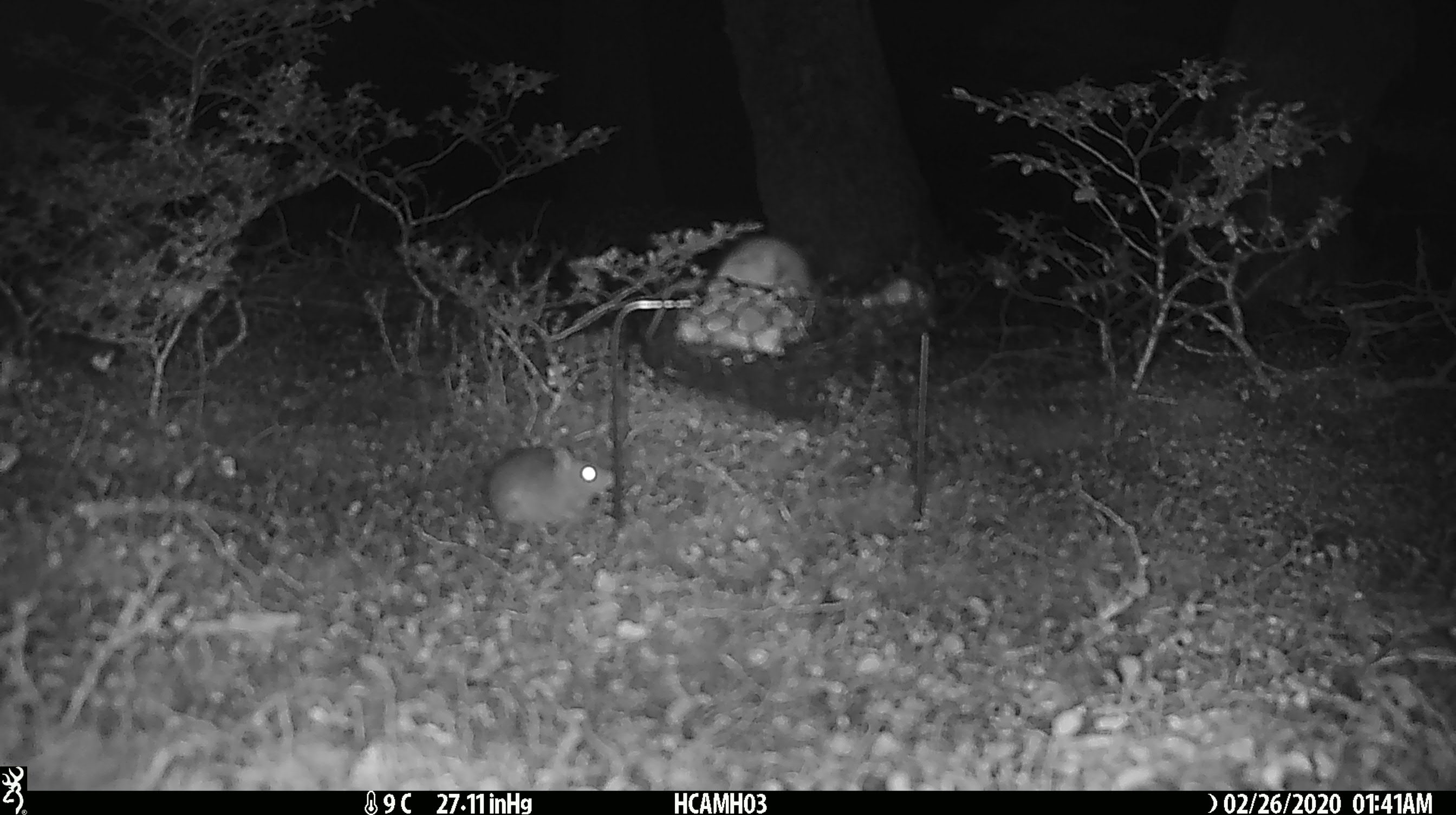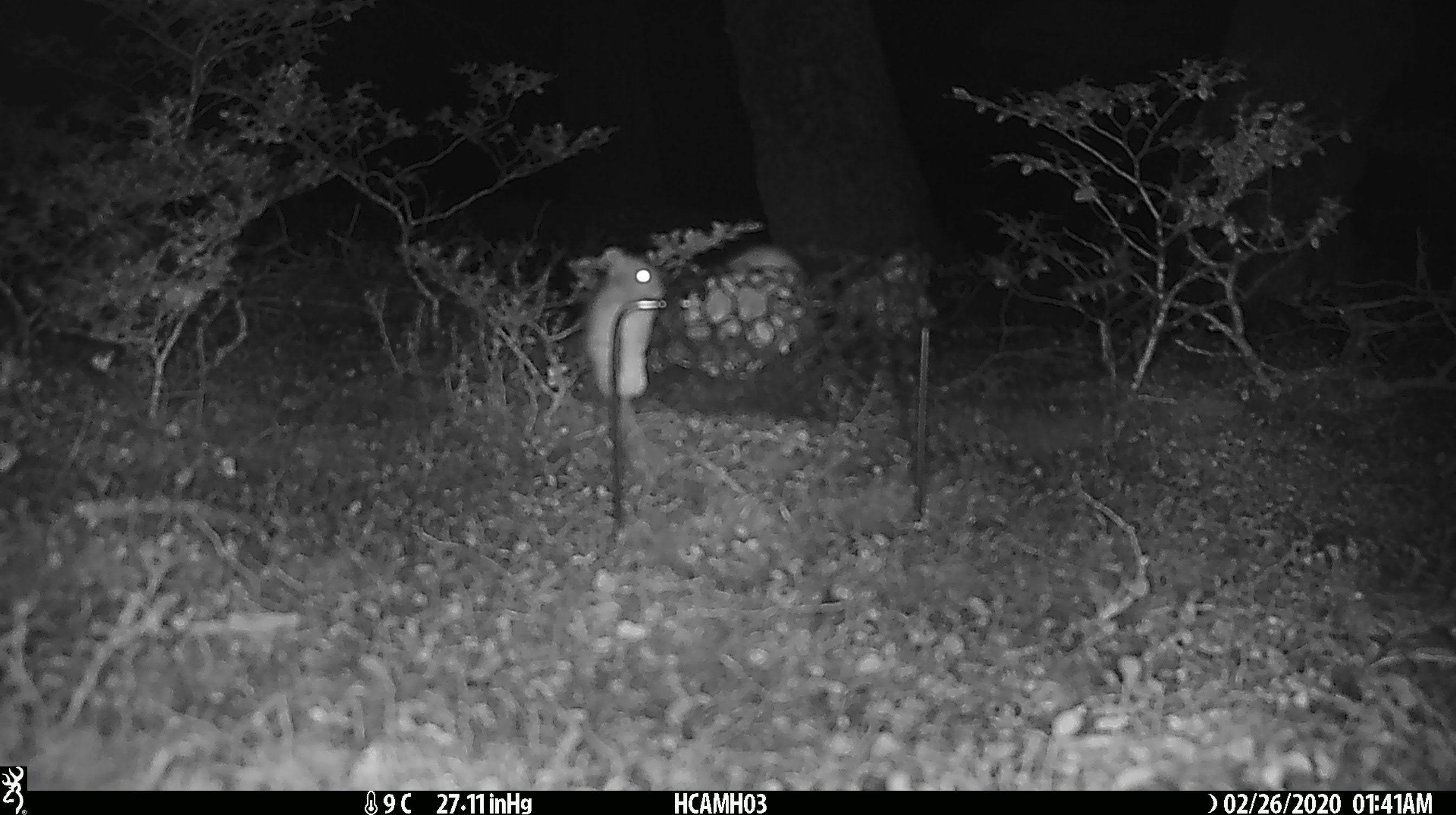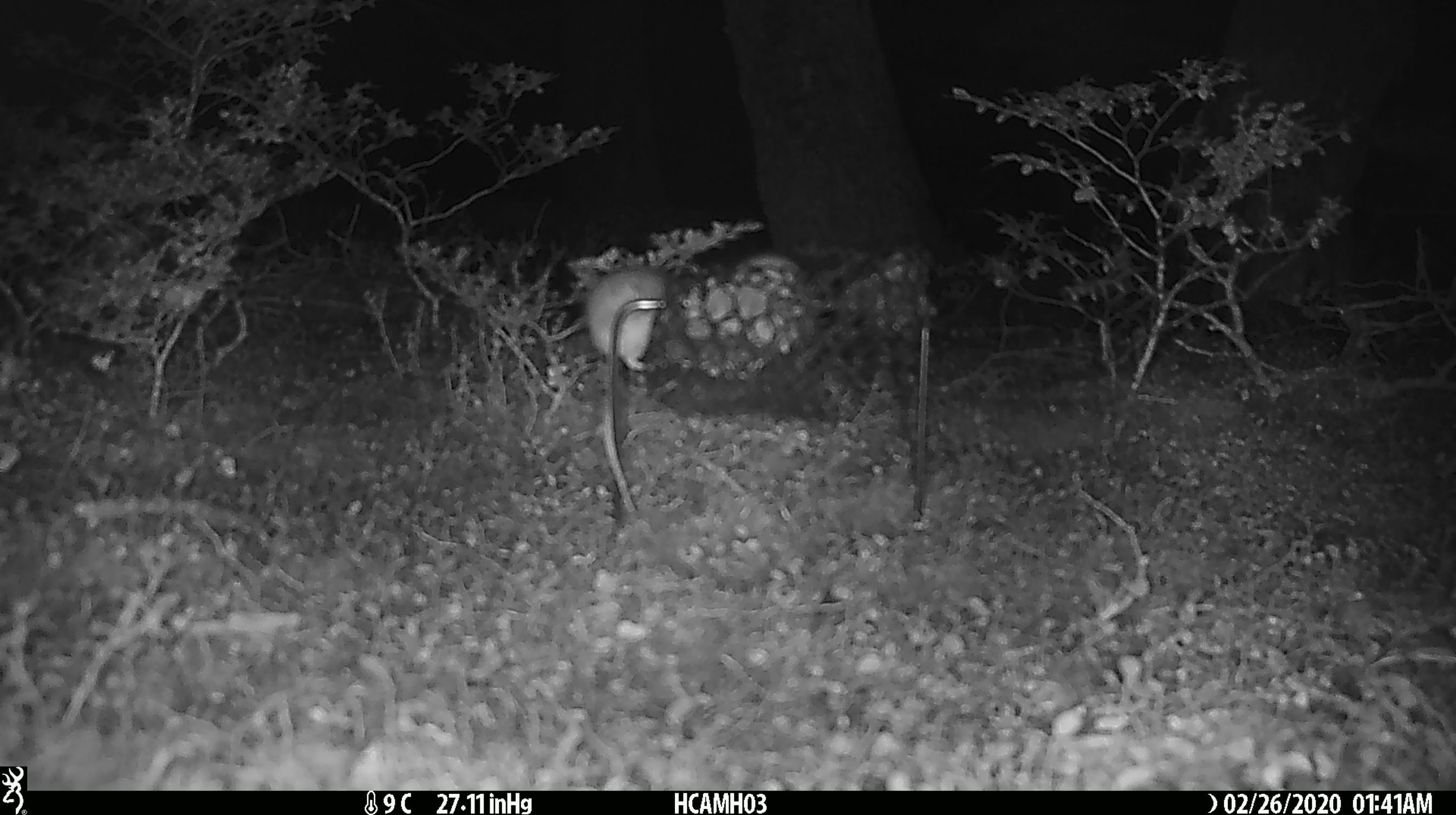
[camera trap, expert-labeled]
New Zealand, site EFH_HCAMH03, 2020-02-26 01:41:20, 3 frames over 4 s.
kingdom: Animalia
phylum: Chordata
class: Mammalia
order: Rodentia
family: Muridae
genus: Mus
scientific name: Mus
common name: mouse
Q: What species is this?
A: Mouse (Mus).